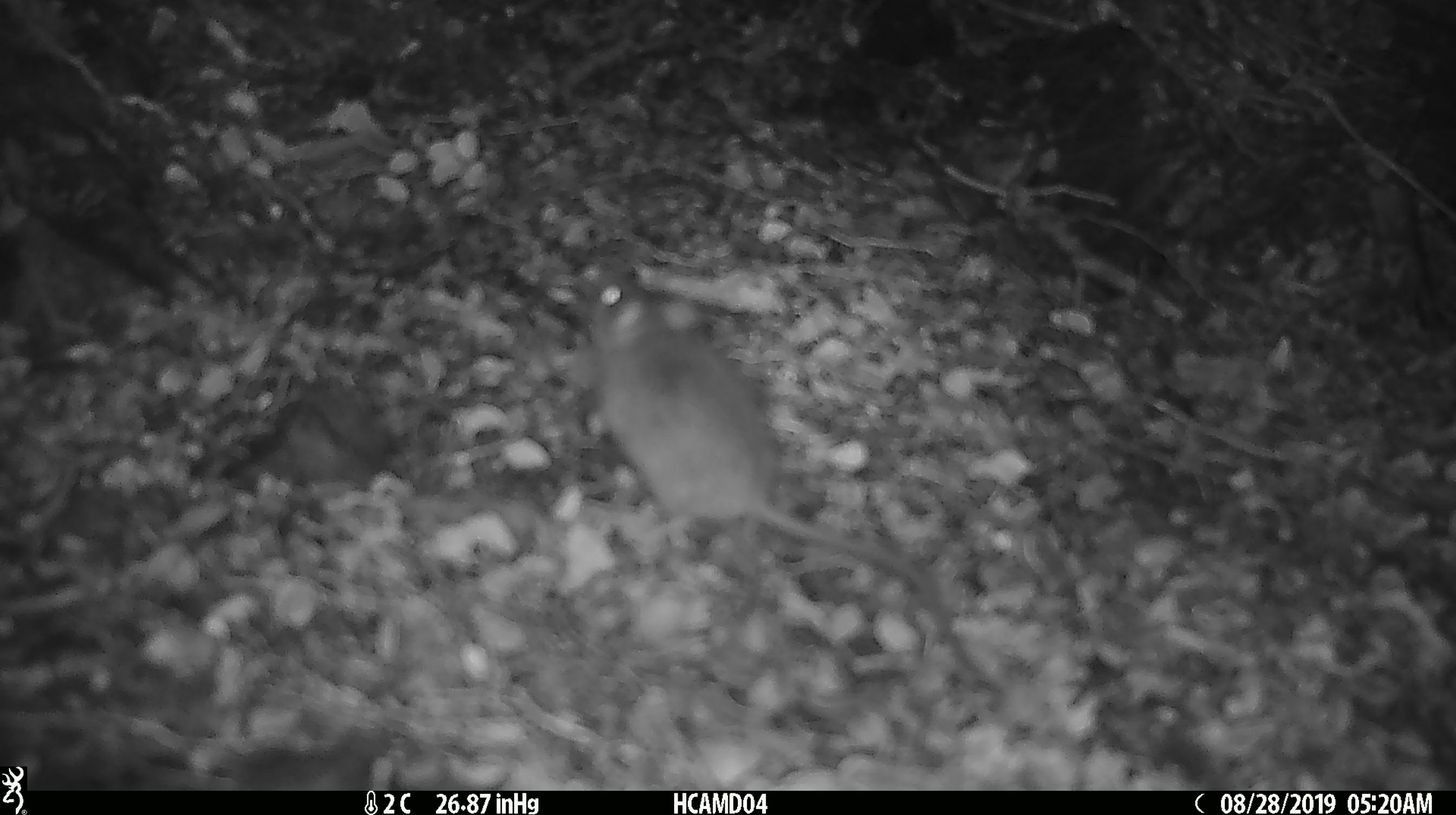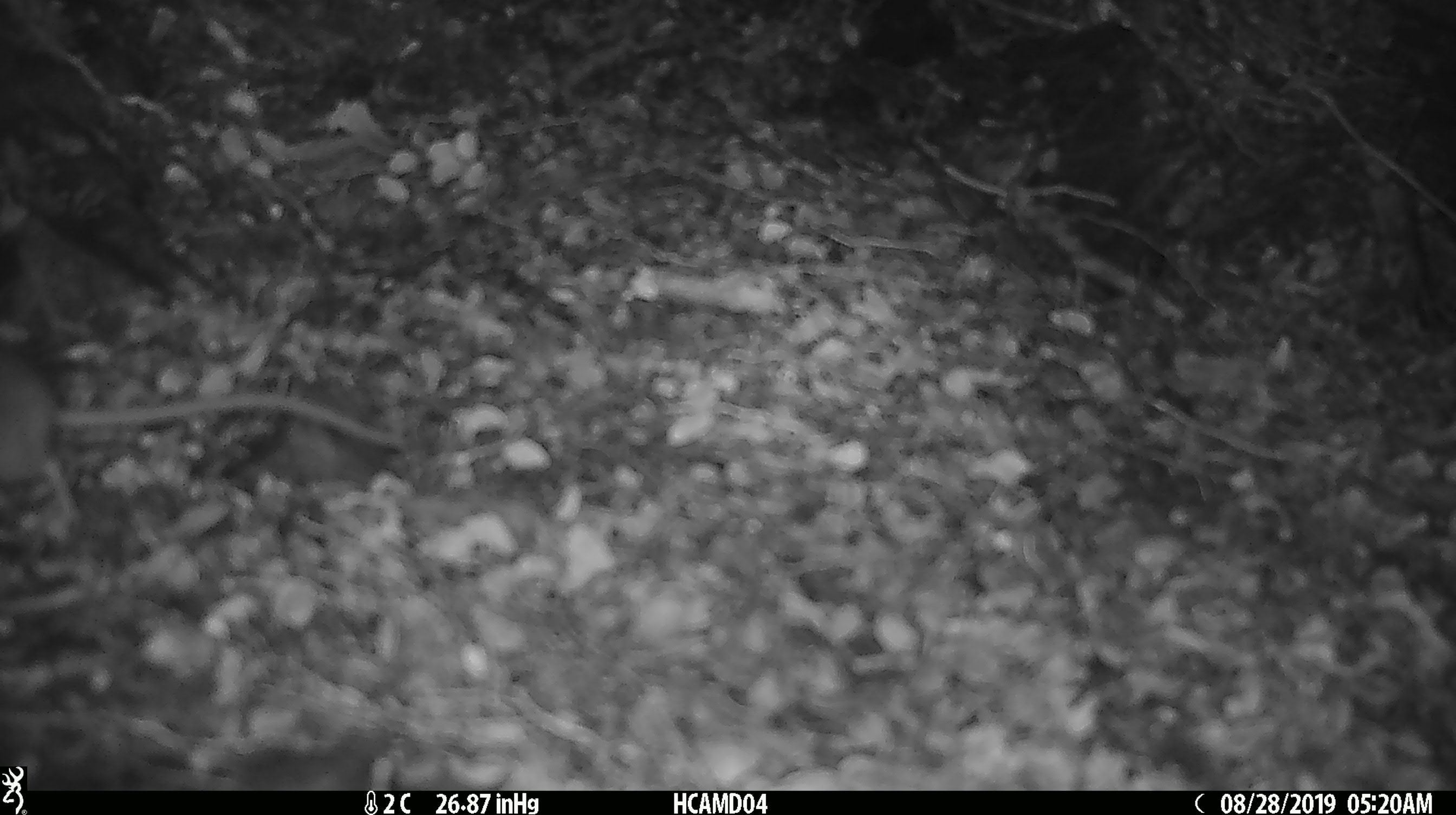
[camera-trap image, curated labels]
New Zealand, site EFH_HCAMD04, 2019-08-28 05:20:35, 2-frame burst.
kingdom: Animalia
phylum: Chordata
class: Mammalia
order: Rodentia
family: Muridae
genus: Mus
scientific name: Mus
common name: mouse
Mouse (Mus).